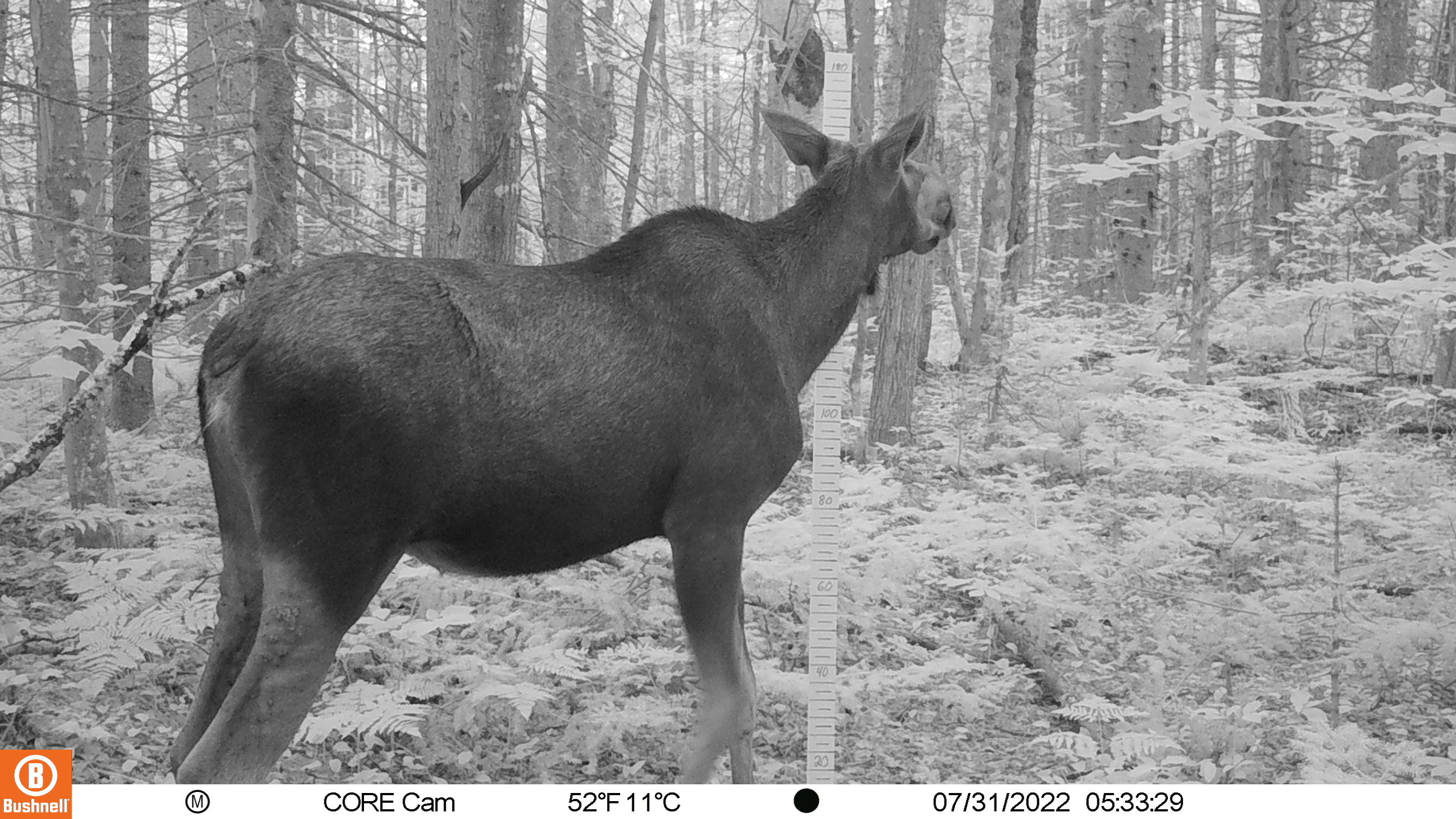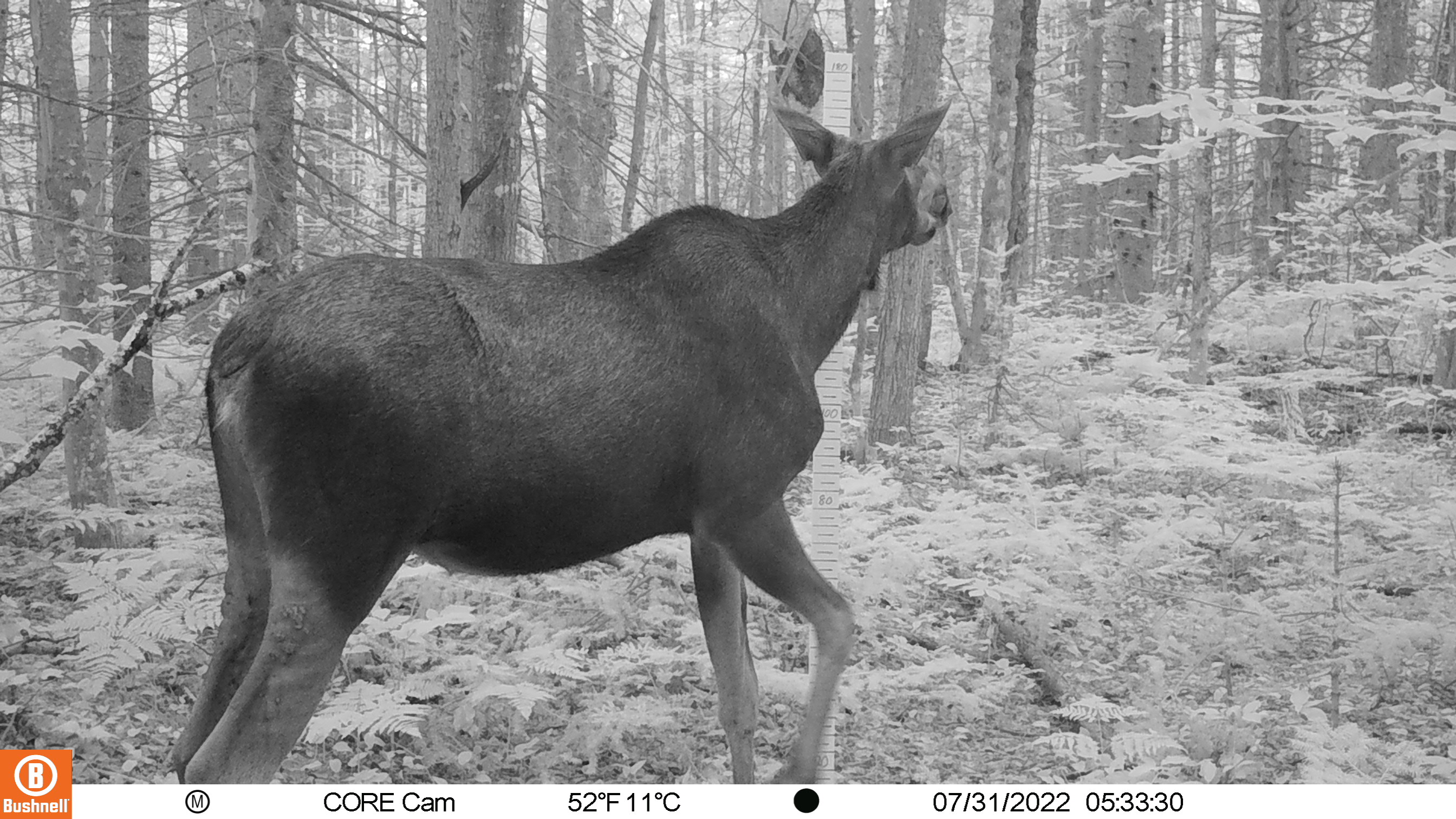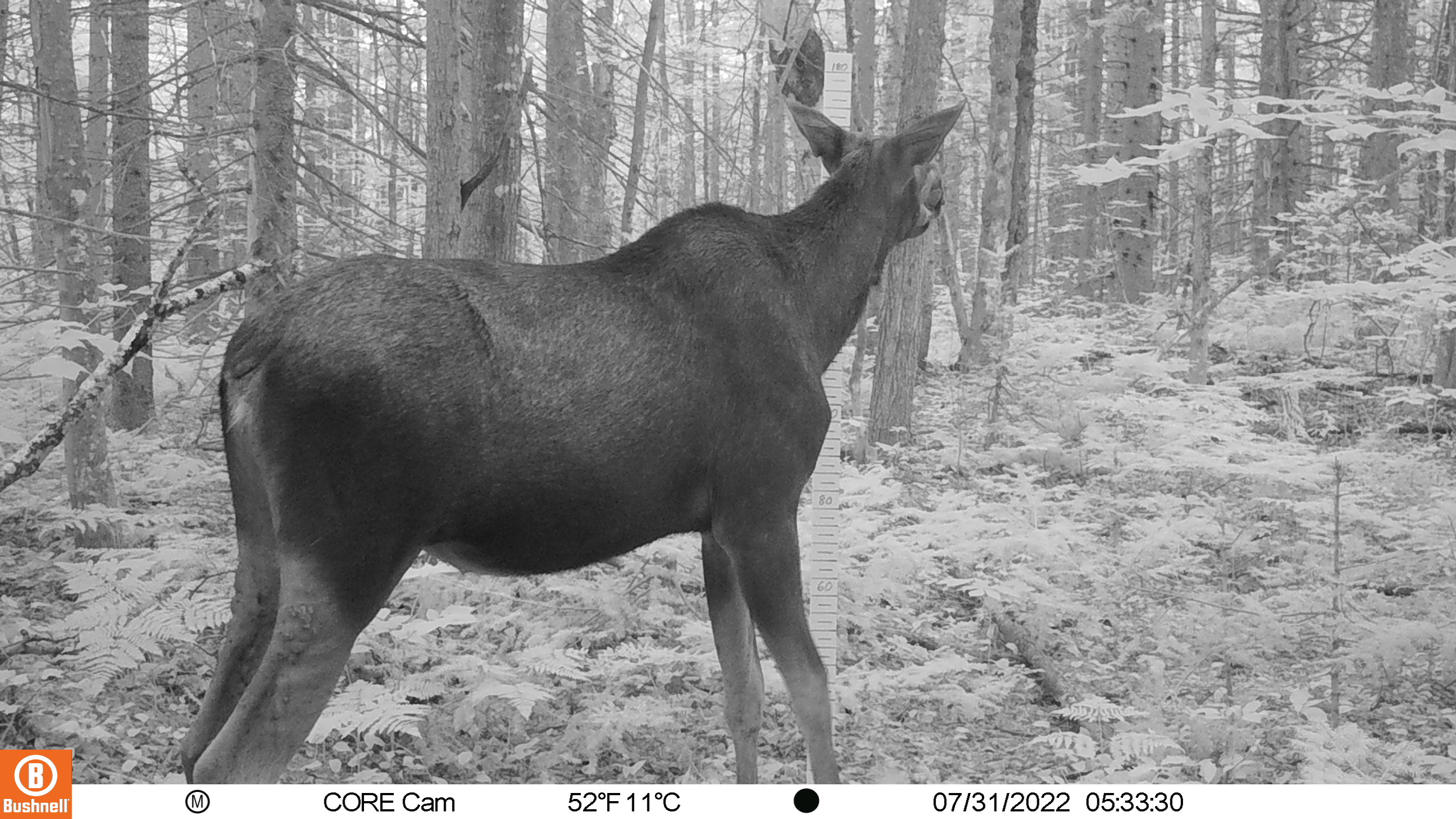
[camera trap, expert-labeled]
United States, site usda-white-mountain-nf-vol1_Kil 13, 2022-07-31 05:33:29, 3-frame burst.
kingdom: Animalia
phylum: Chordata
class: Mammalia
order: Artiodactyla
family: Cervidae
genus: Alces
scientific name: Alces alces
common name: moose